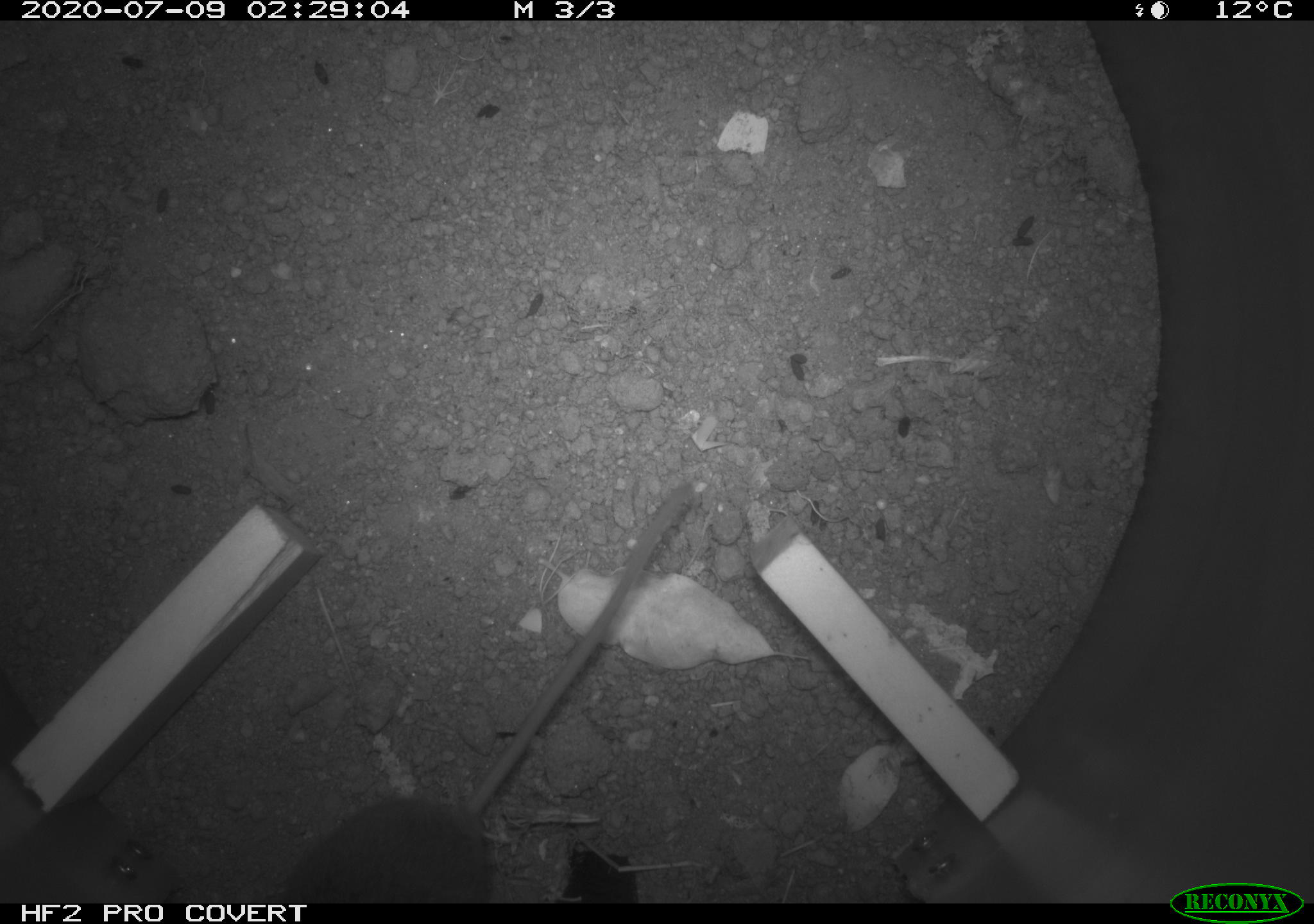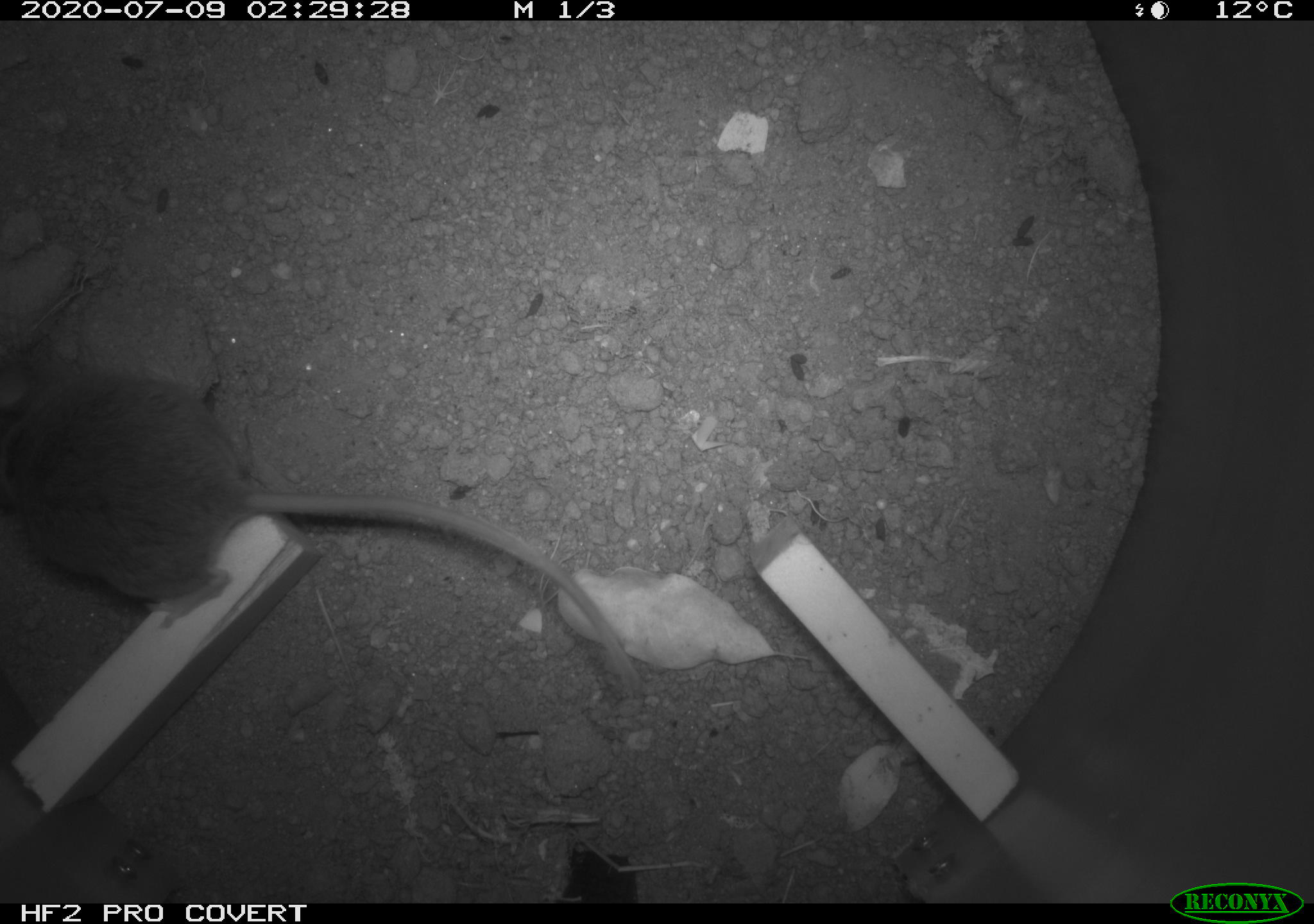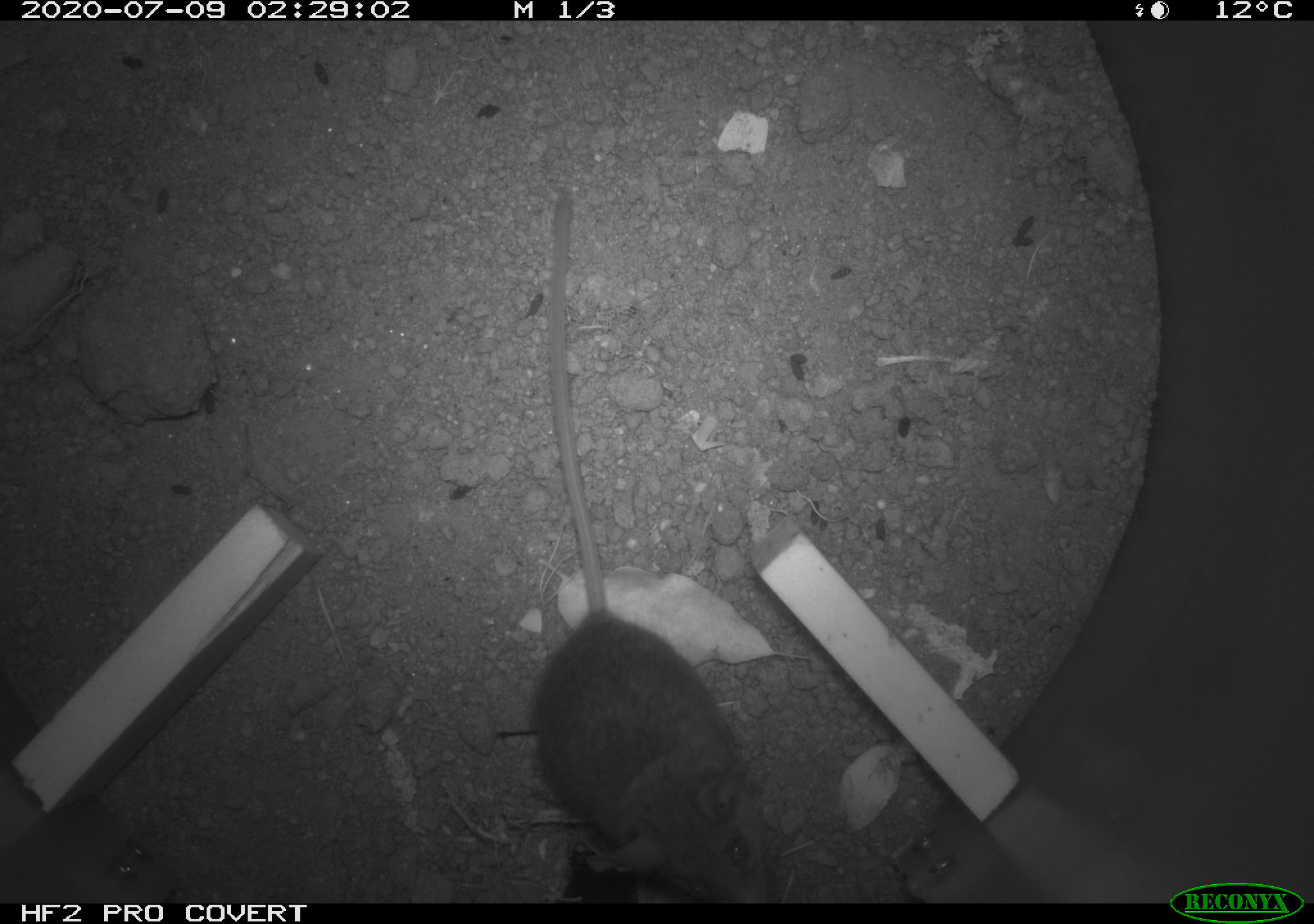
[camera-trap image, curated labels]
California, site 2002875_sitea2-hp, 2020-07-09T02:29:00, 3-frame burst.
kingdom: Animalia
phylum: Chordata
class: Mammalia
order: Rodentia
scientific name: Rodentia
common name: rodent